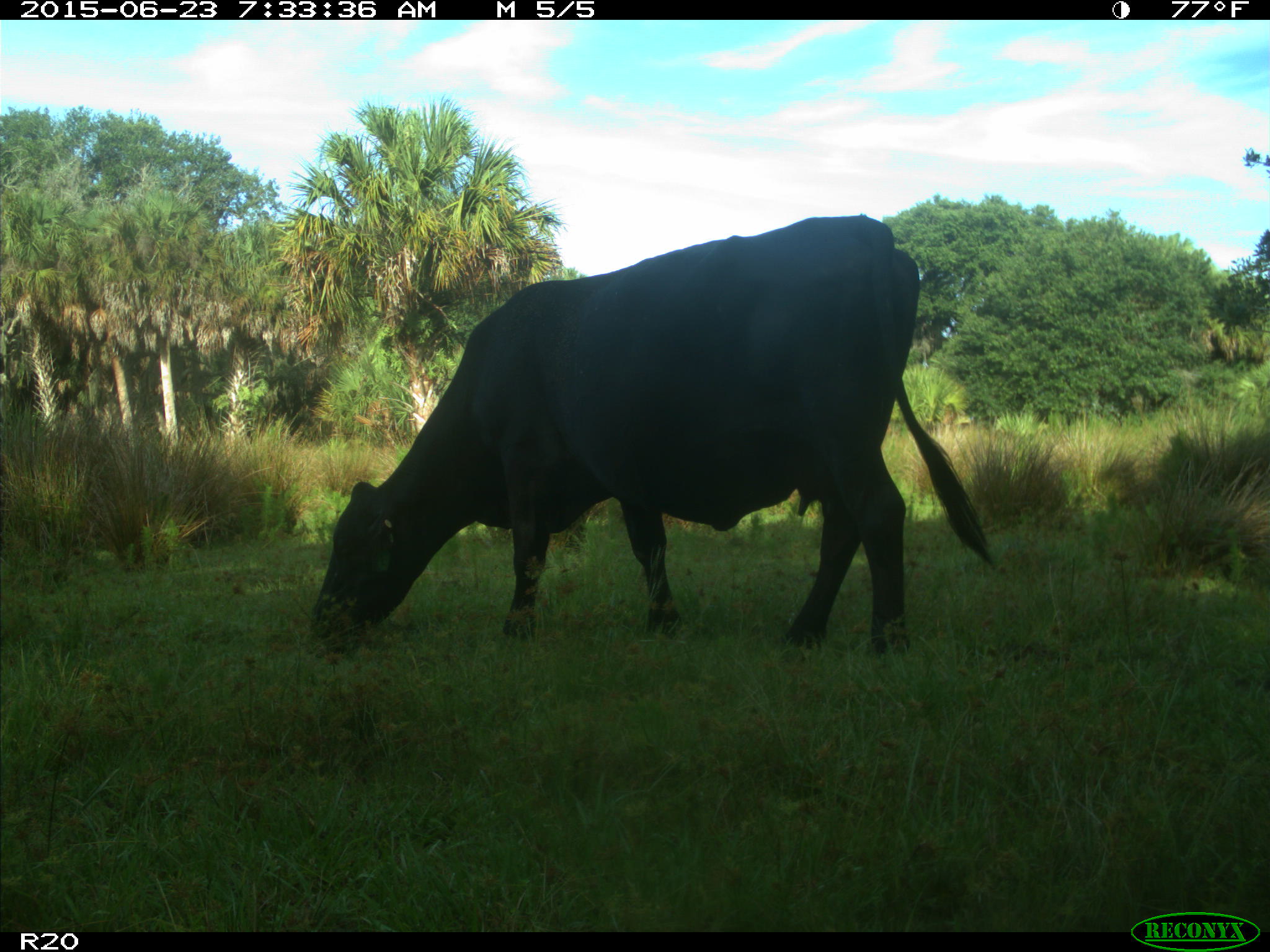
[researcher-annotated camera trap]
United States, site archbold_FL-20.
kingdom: Animalia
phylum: Chordata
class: Mammalia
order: Artiodactyla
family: Bovidae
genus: Bos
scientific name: Bos taurus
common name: domestic cow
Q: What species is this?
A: Bos taurus (domestic cow).